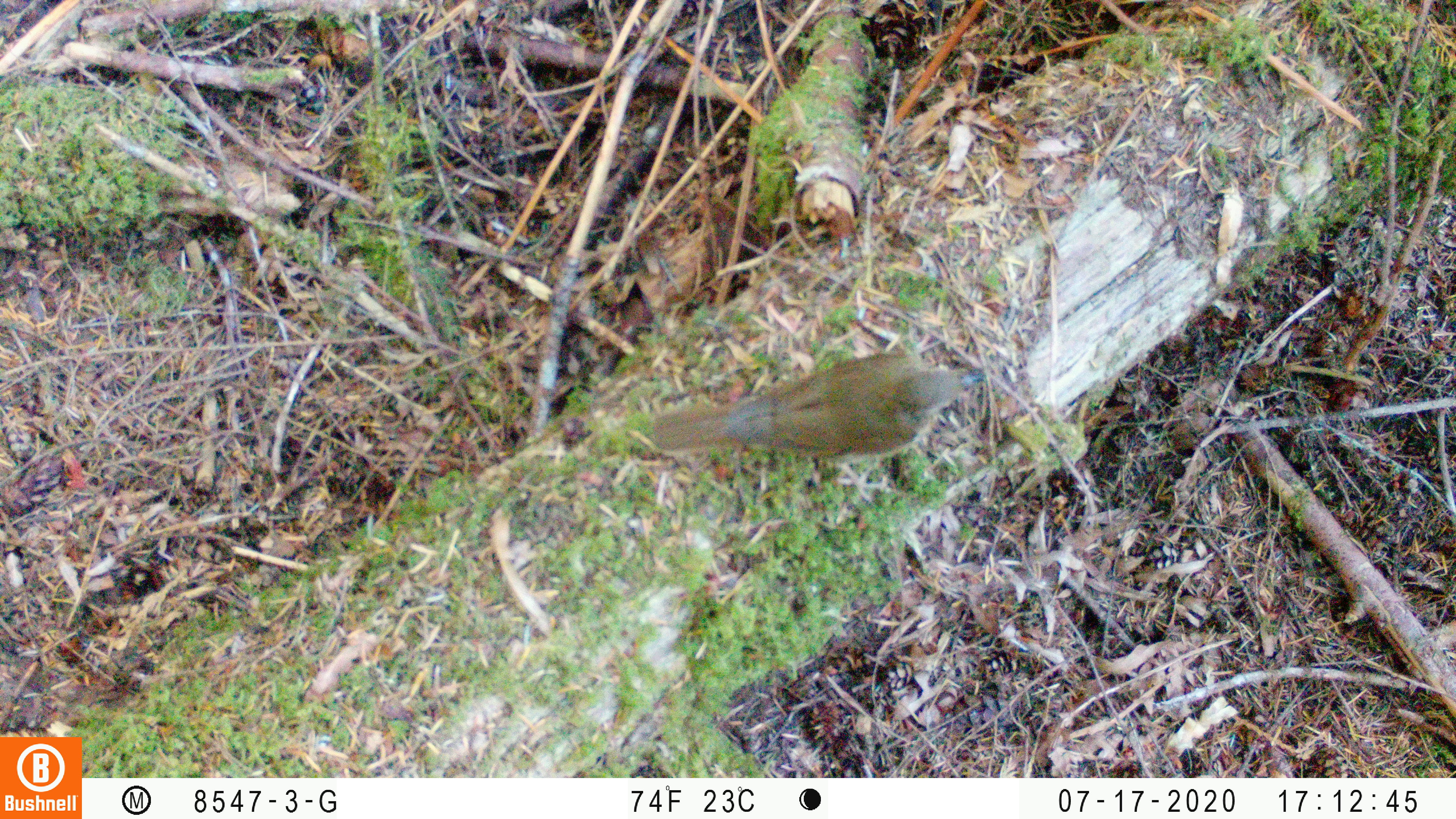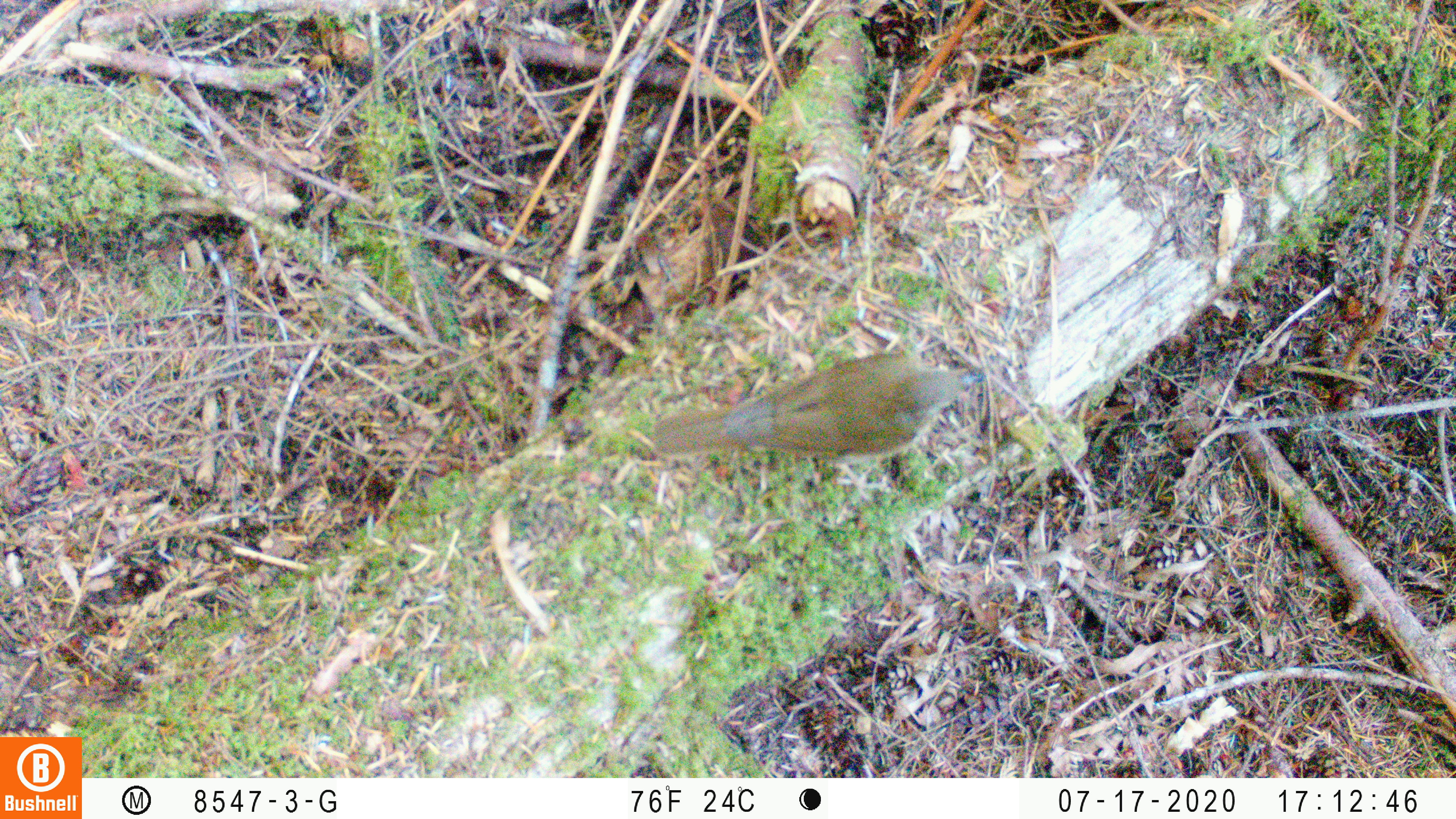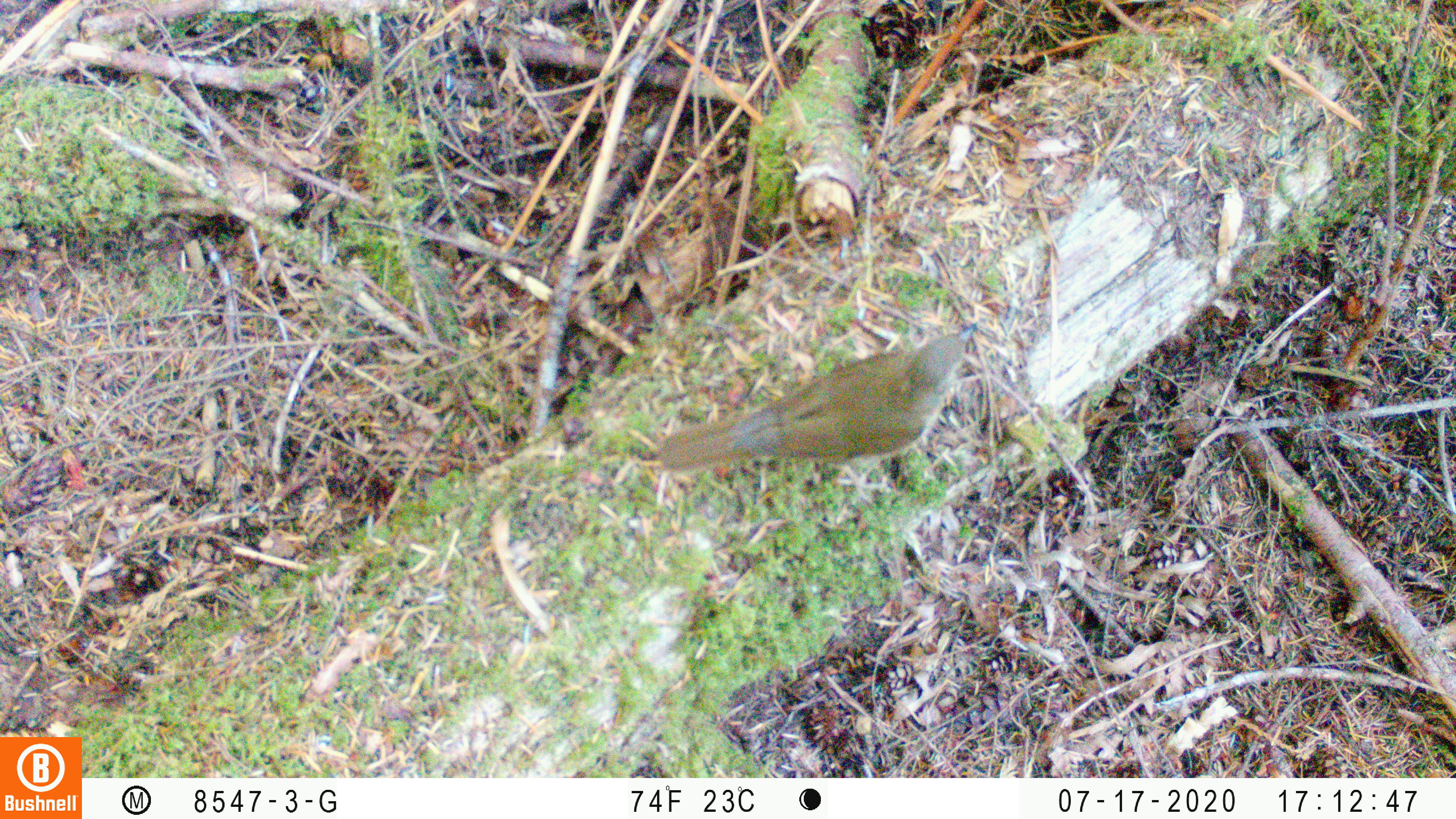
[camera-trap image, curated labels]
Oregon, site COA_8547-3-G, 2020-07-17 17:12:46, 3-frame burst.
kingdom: Animalia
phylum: Chordata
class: Aves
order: Passeriformes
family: Turdidae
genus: Catharus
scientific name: Catharus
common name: brown thrushes and nightingale-thrushes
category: catharus species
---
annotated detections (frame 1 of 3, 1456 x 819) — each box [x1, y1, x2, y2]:
catharus species: [645, 347, 984, 462]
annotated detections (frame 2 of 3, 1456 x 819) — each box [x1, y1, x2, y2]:
catharus species: [634, 347, 980, 474]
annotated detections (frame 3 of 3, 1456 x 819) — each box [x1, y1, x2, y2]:
catharus species: [643, 319, 976, 471]